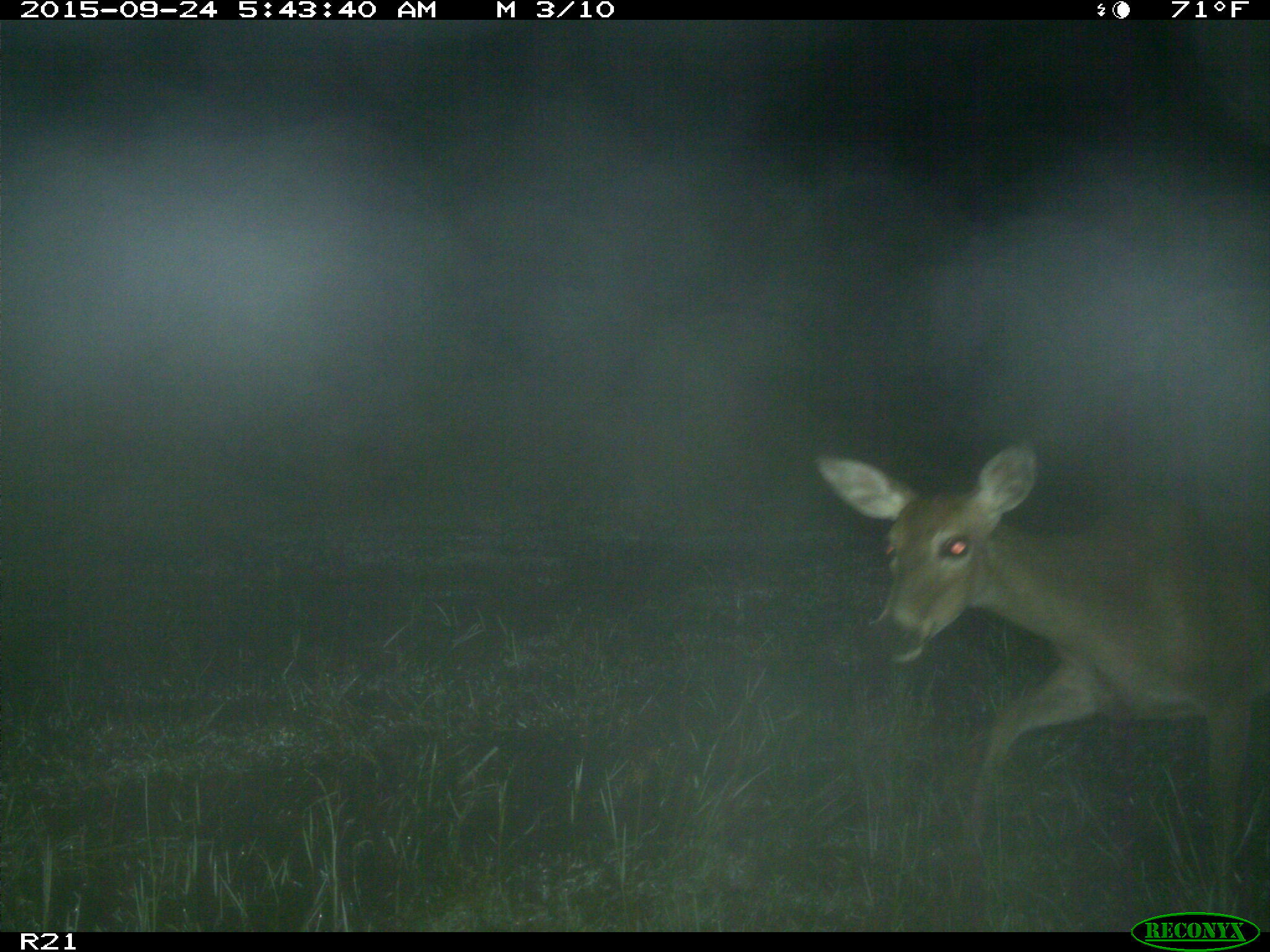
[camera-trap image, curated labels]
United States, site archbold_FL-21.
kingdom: Animalia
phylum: Chordata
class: Mammalia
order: Artiodactyla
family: Cervidae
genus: Odocoileus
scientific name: Odocoileus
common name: deer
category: unidentified deer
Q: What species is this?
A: Unidentified deer (deer) (Odocoileus).